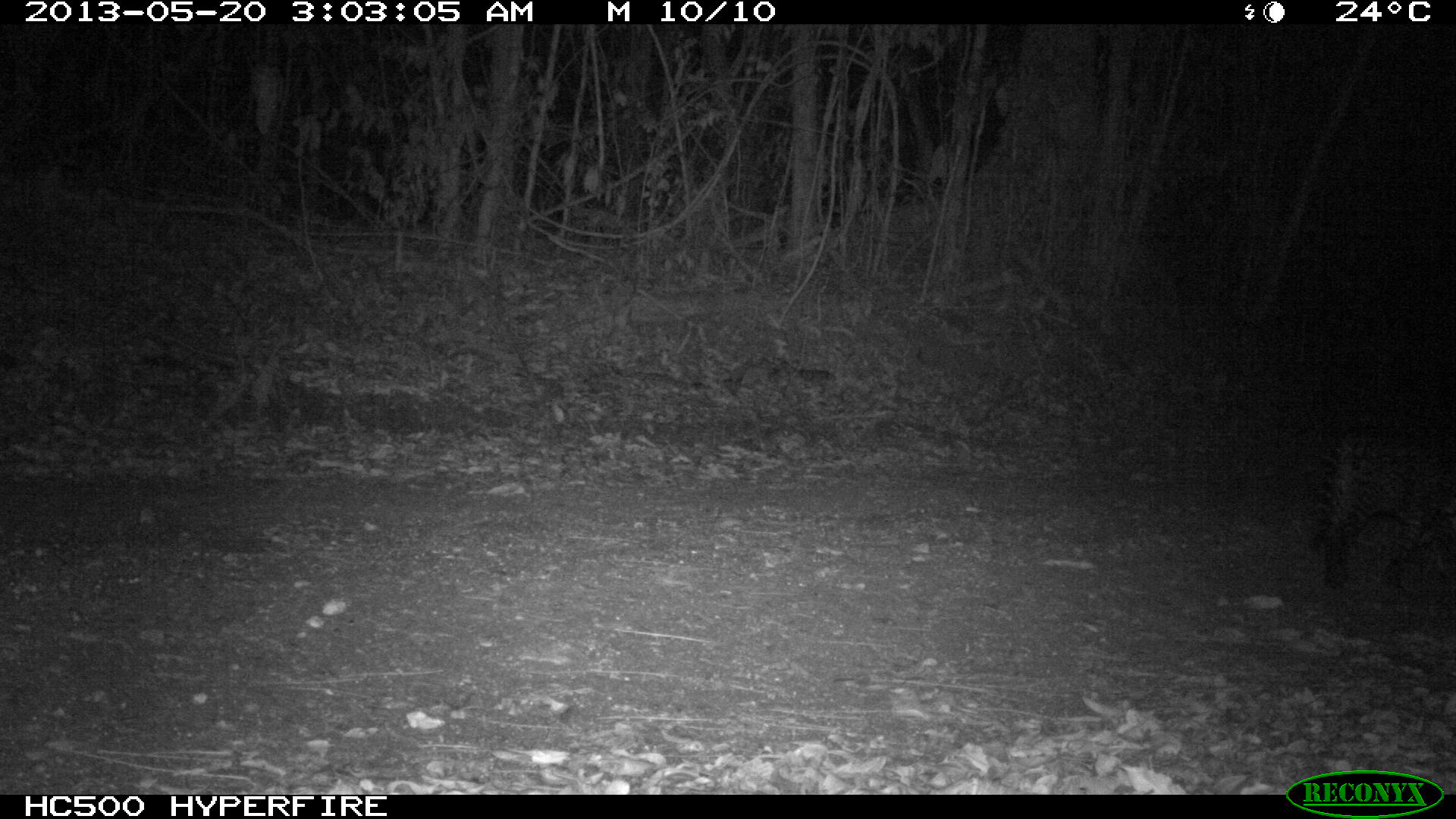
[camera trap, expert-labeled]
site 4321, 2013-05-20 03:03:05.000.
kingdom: Animalia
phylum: Chordata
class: Mammalia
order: Carnivora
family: Felidae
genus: Leopardus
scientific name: Leopardus pardalis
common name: ocelot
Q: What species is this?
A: Leopardus pardalis (ocelot).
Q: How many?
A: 1.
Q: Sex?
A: Male.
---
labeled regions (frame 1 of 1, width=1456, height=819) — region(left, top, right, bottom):
leopardus pardalis: region(1308, 418, 1456, 592)